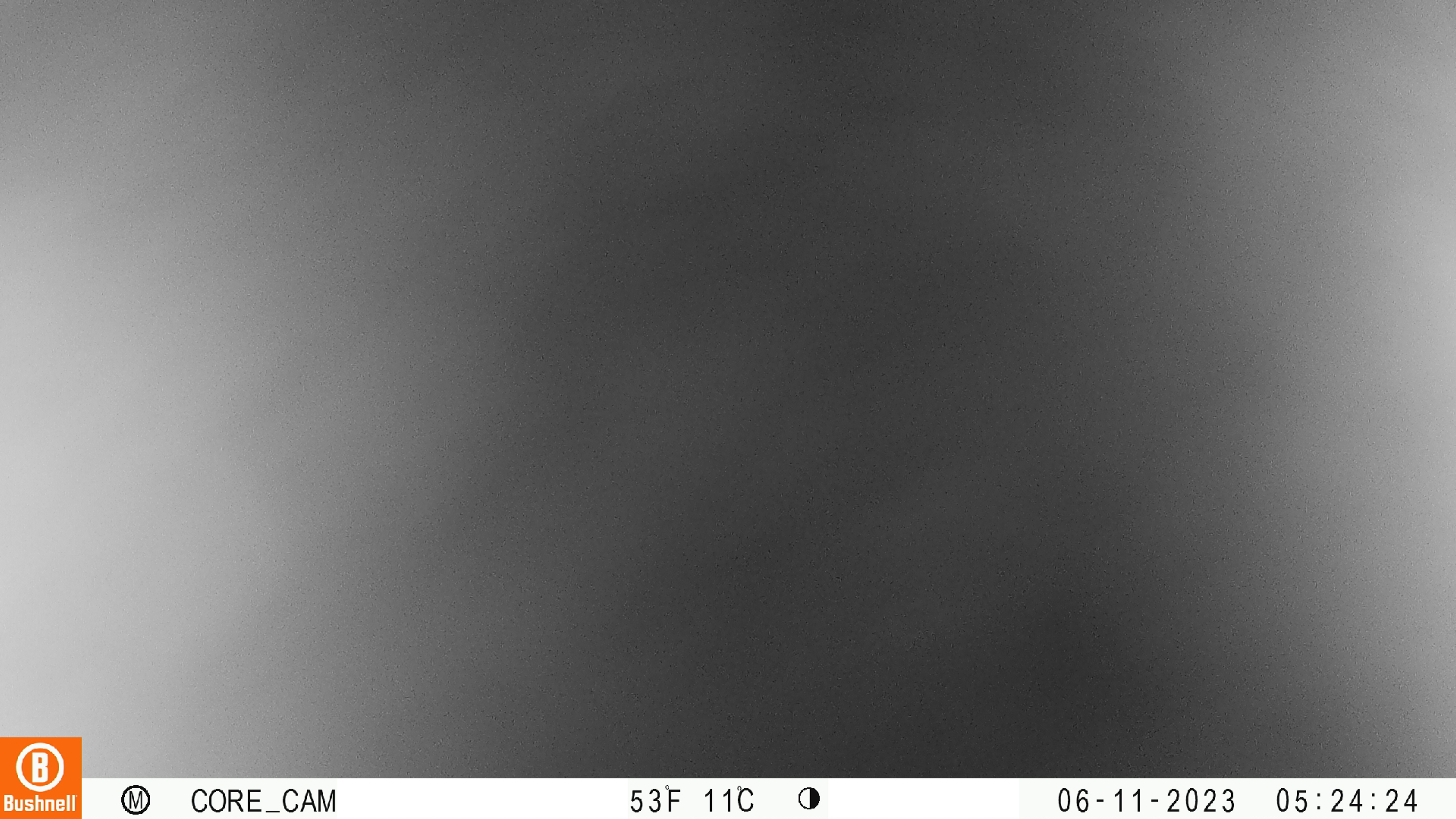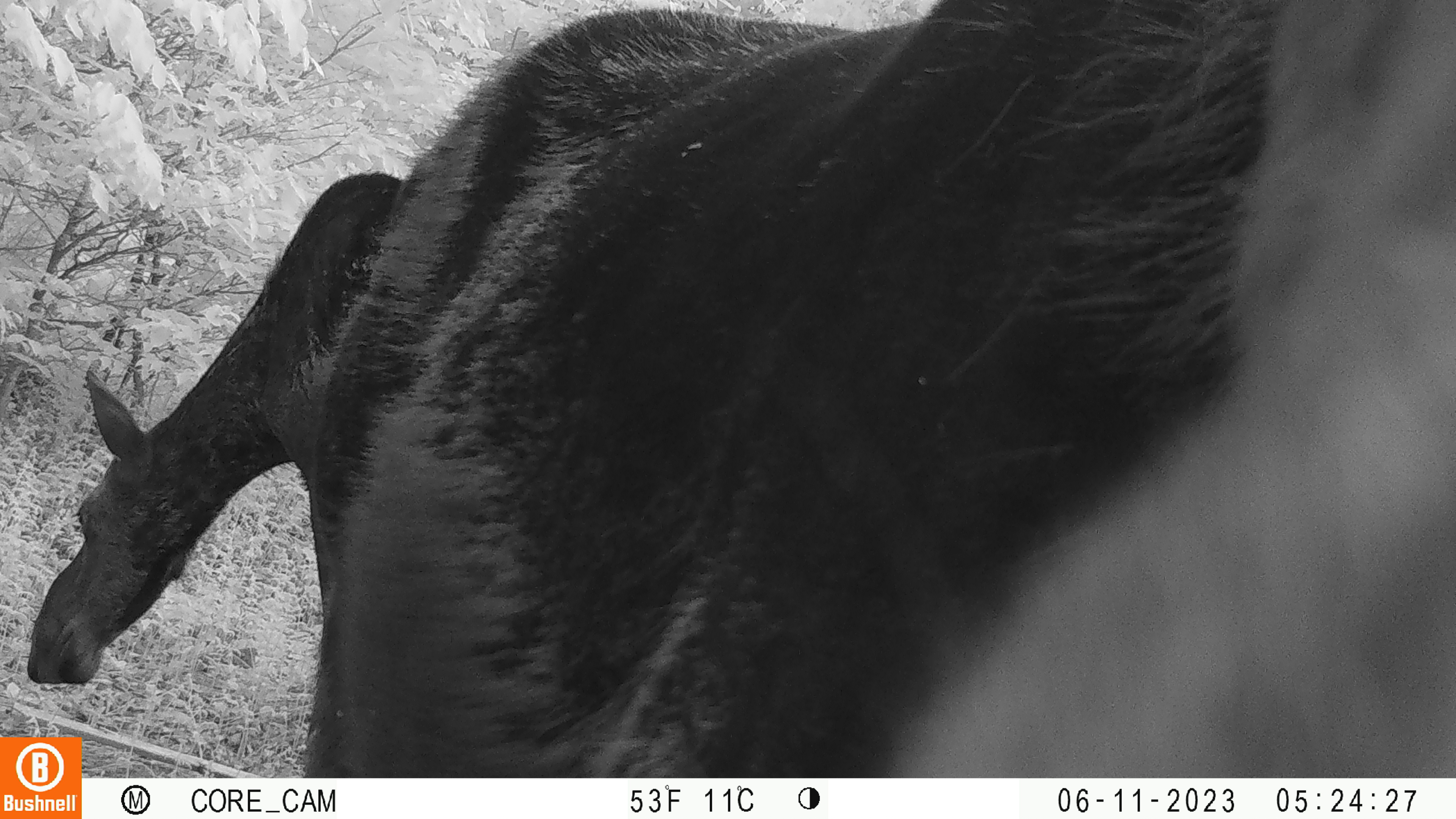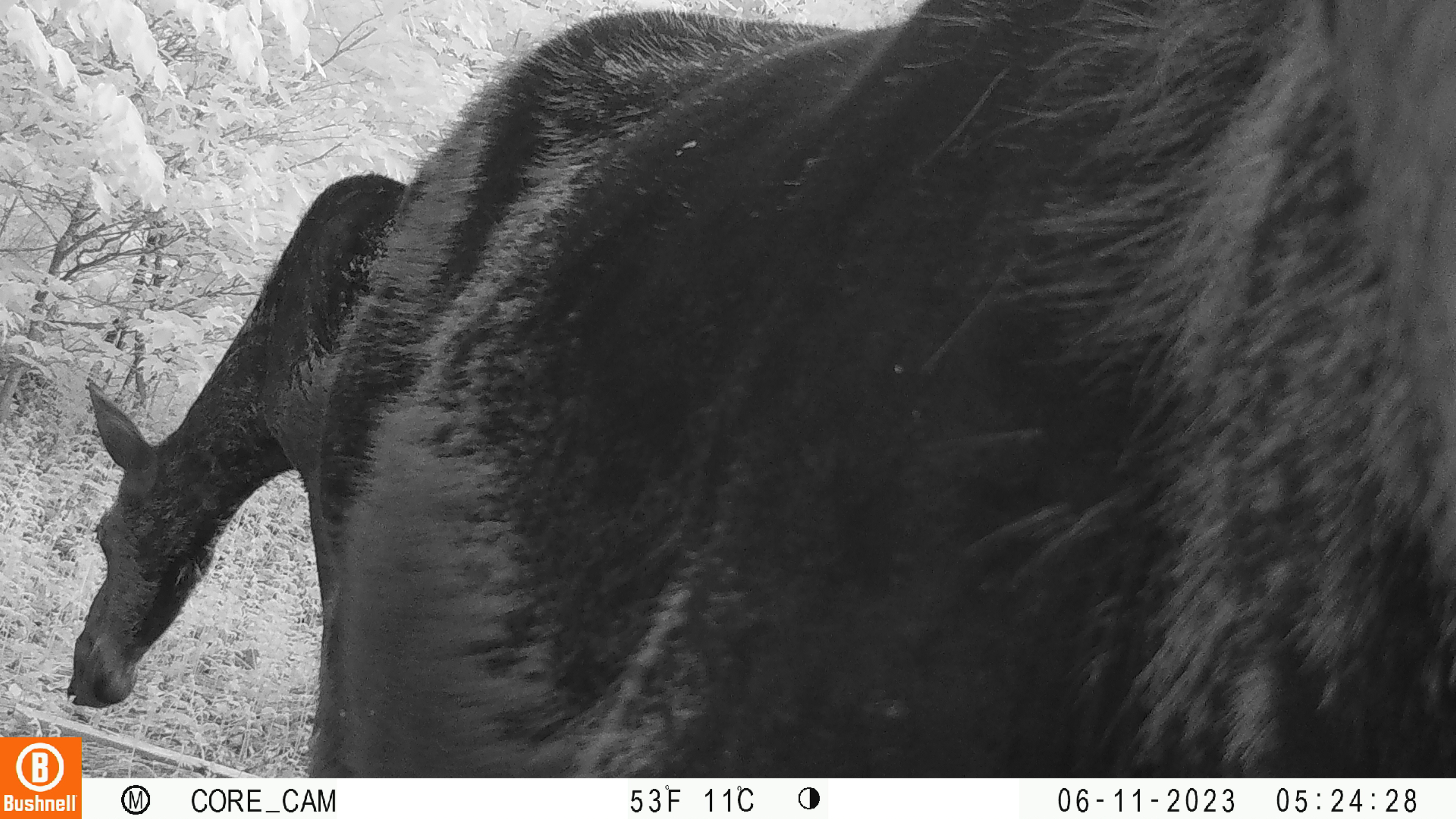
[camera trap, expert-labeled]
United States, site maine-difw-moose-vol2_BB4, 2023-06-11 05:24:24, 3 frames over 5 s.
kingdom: Animalia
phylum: Chordata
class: Mammalia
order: Artiodactyla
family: Cervidae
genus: Alces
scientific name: Alces alces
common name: moose